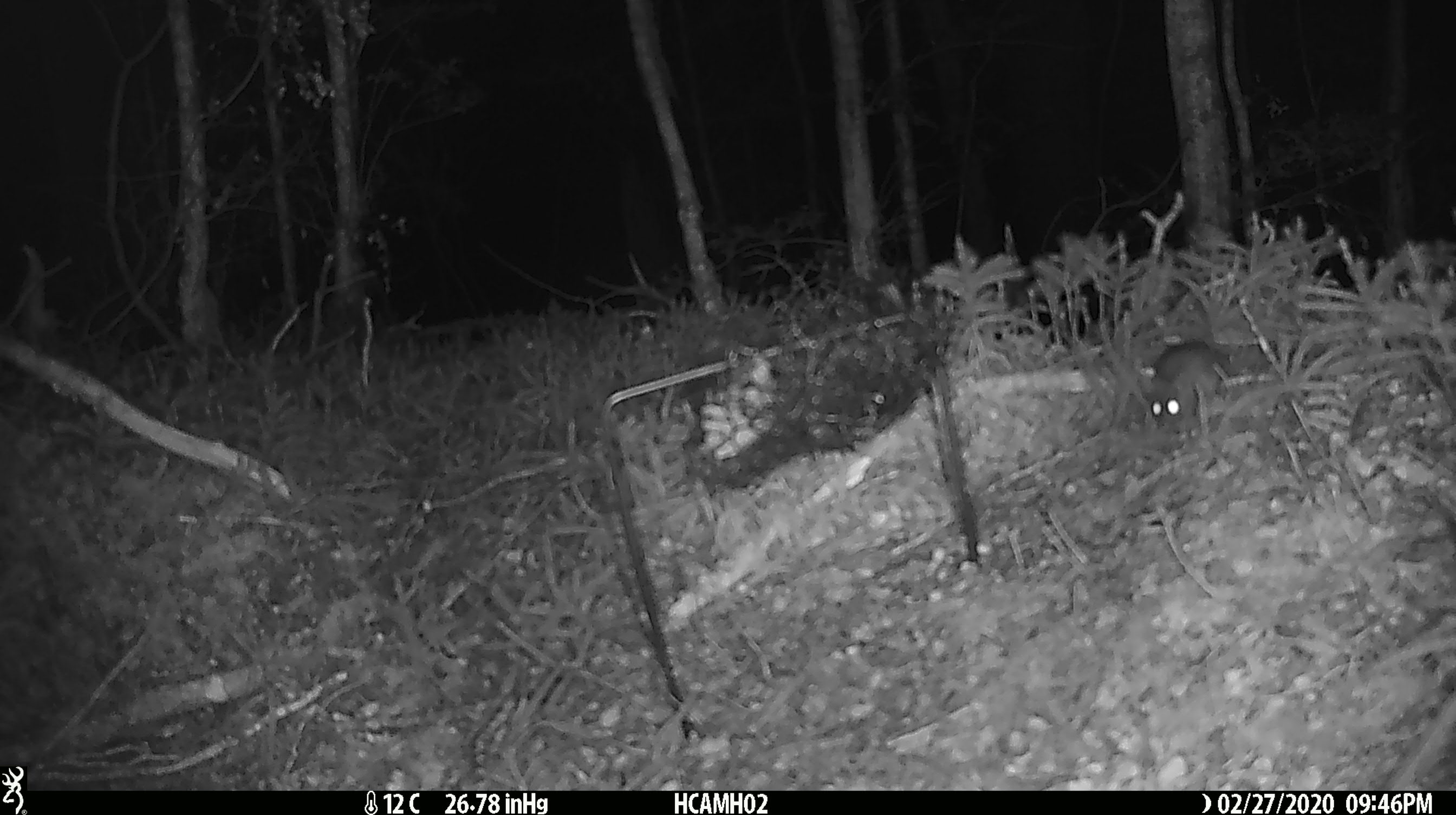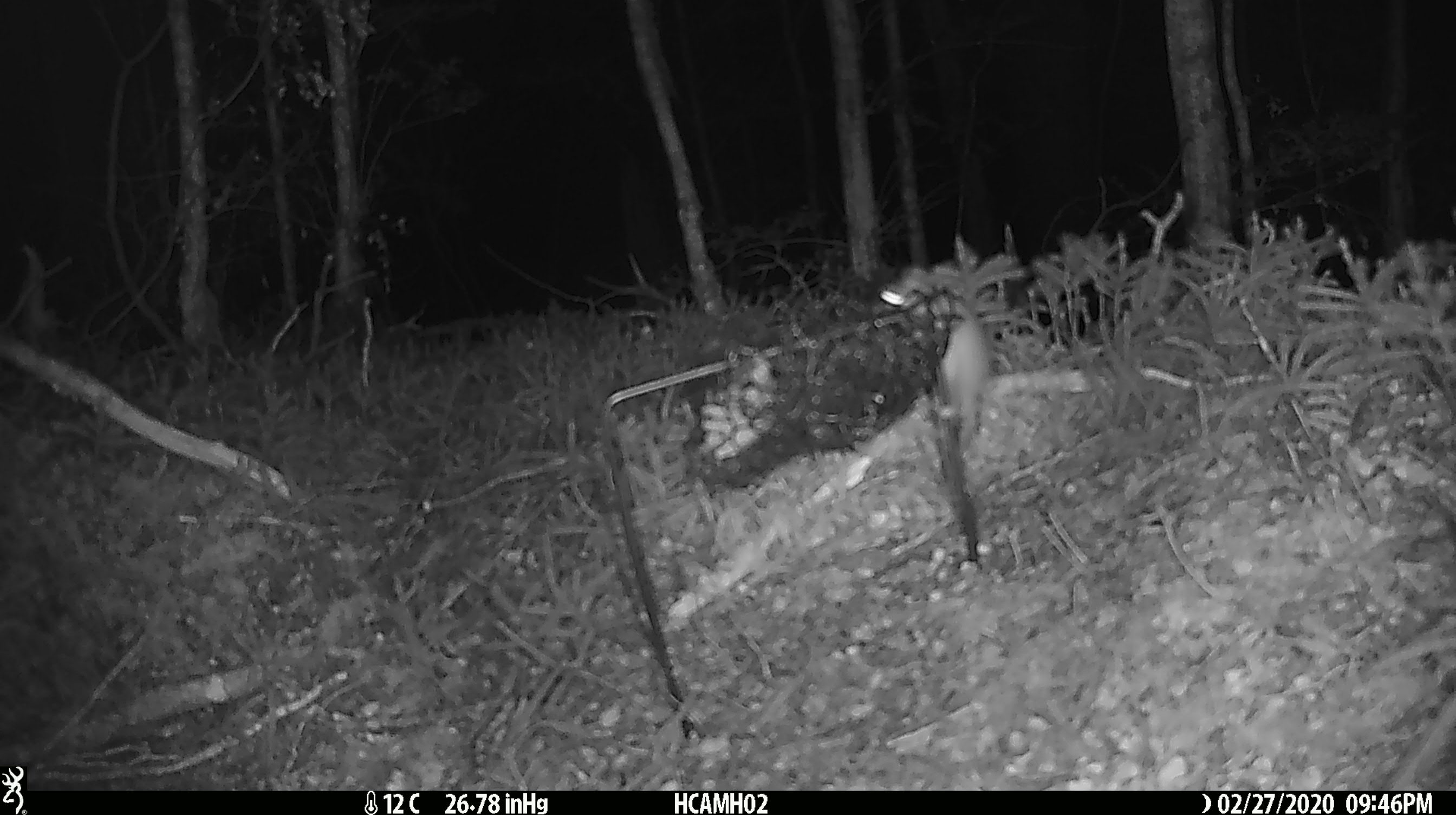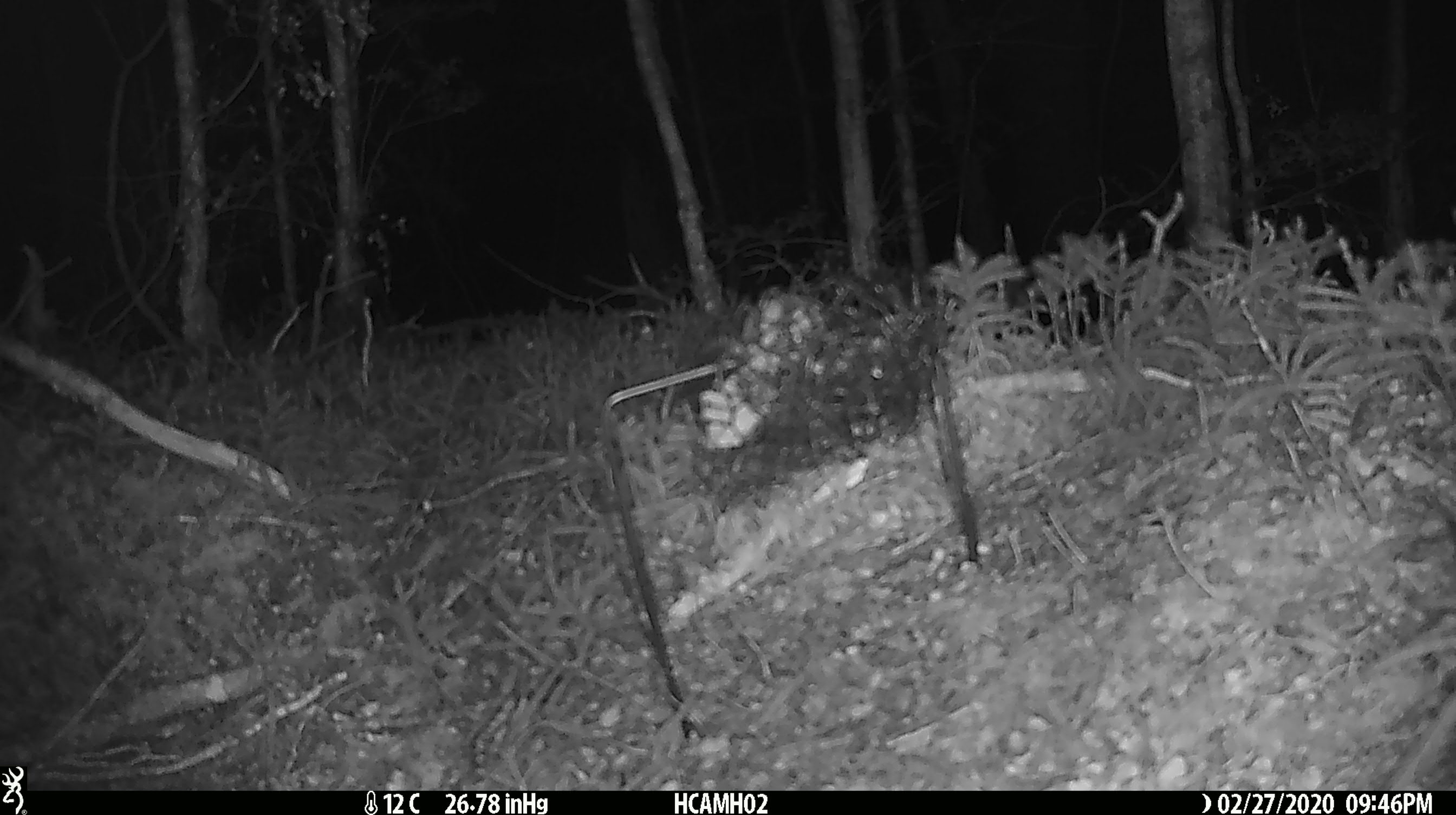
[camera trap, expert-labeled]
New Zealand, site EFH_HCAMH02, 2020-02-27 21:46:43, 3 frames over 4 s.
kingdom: Animalia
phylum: Chordata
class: Mammalia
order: Rodentia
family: Muridae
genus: Mus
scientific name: Mus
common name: mouse